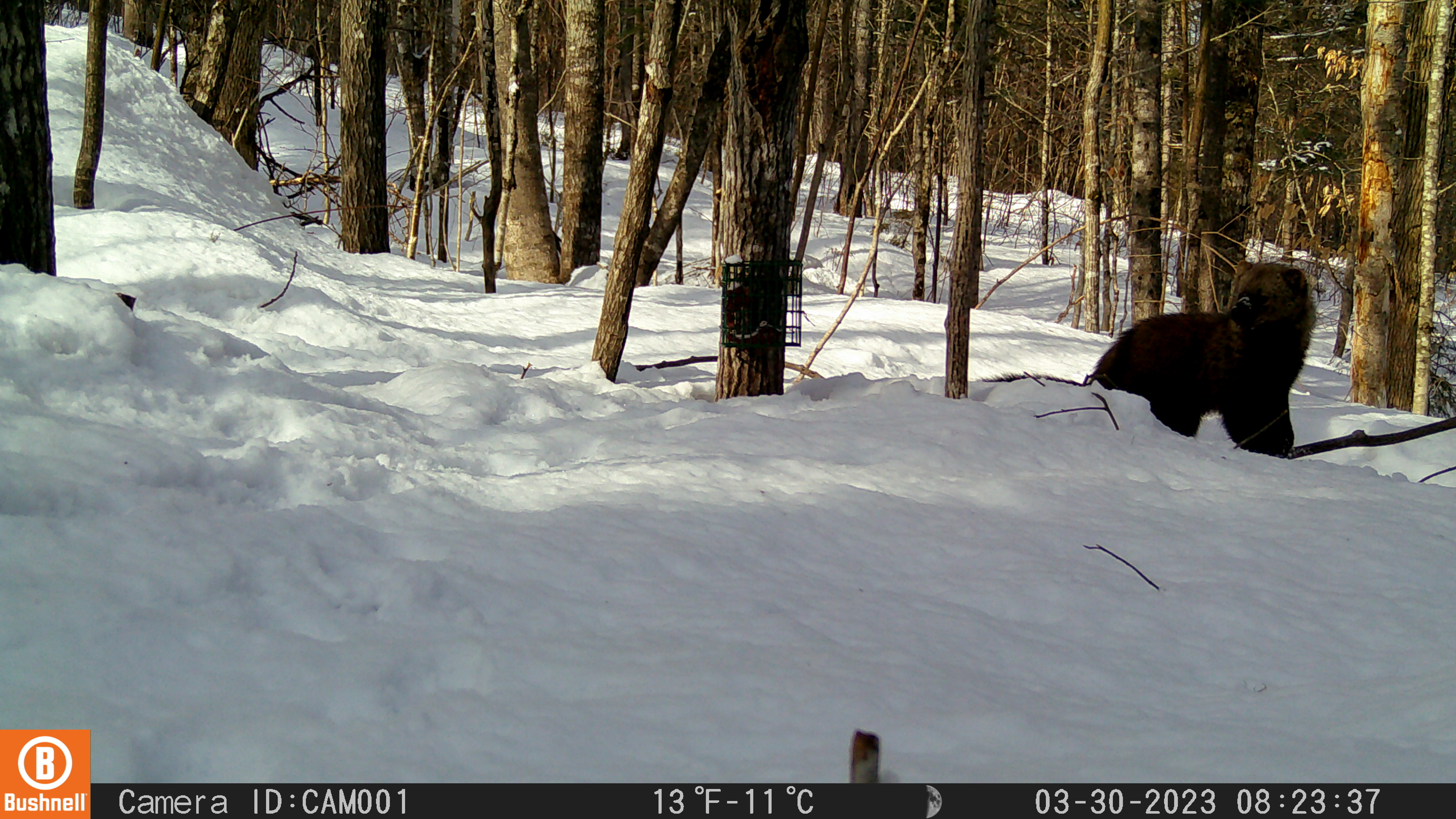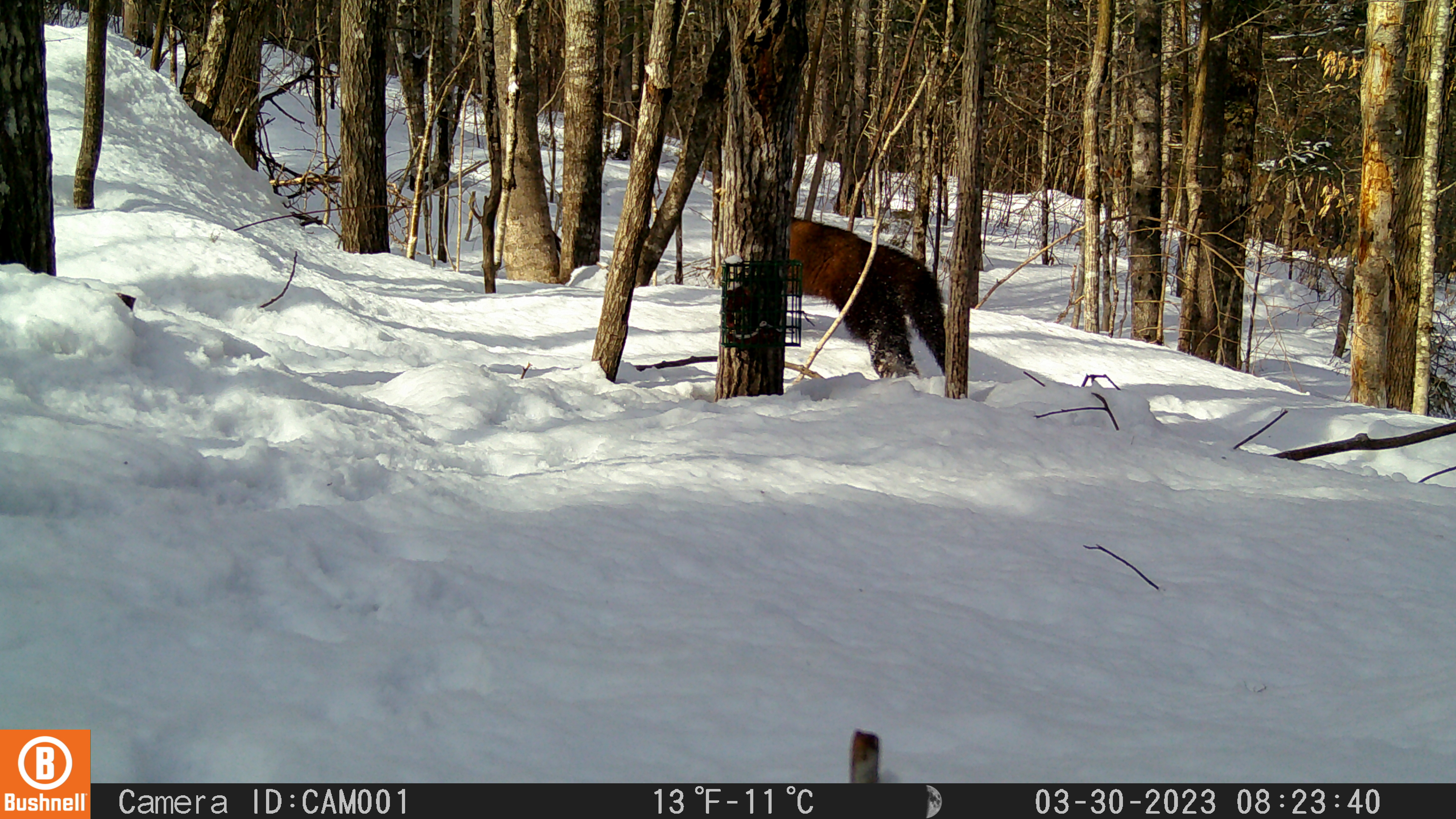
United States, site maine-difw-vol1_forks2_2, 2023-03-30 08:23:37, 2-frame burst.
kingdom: Animalia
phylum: Chordata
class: Mammalia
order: Carnivora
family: Mustelidae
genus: Pekania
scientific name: Pekania pennanti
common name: fisher